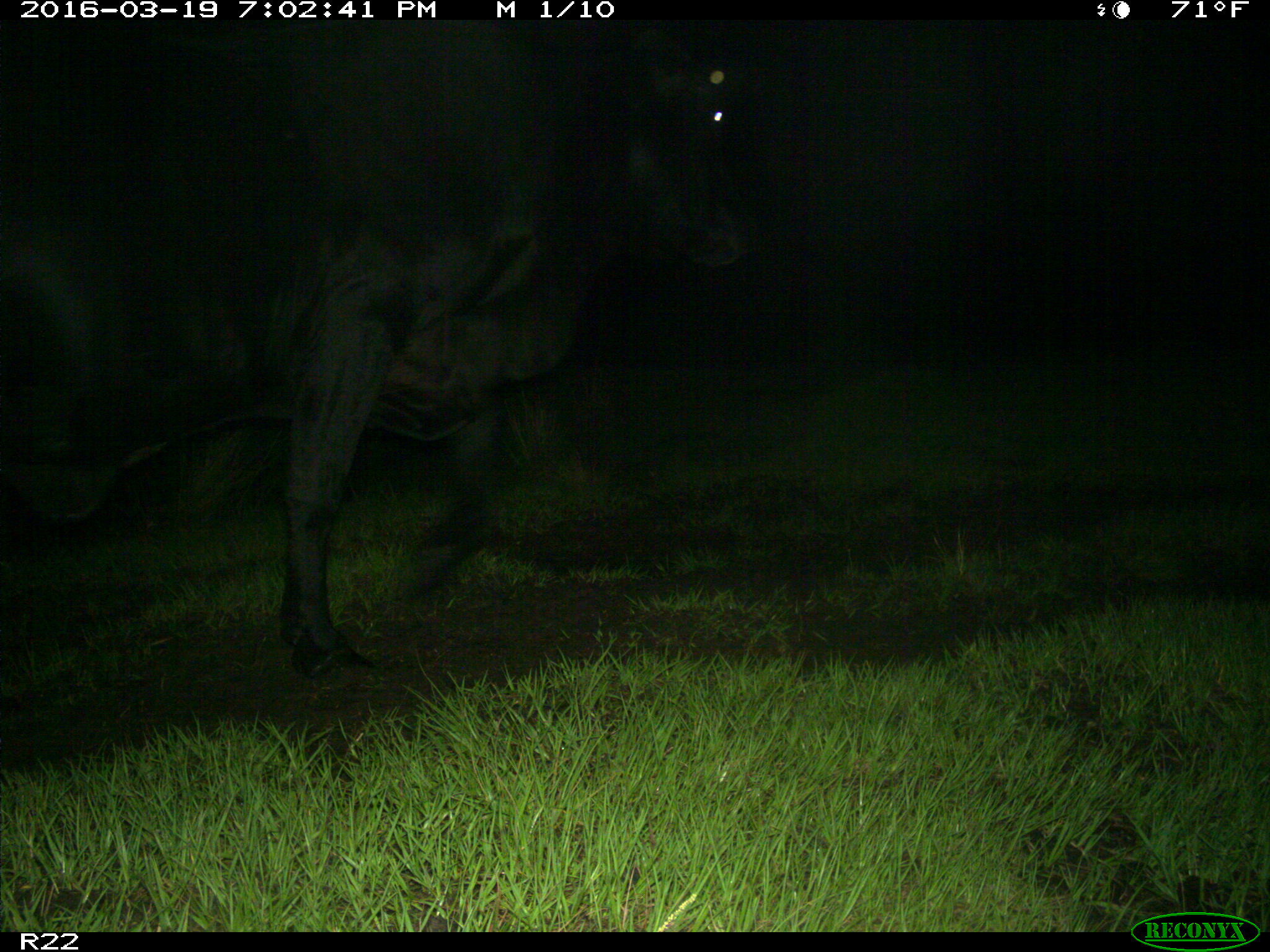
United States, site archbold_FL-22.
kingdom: Animalia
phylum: Chordata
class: Mammalia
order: Artiodactyla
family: Bovidae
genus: Bos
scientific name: Bos taurus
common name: domestic cow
Bos taurus (domestic cow).